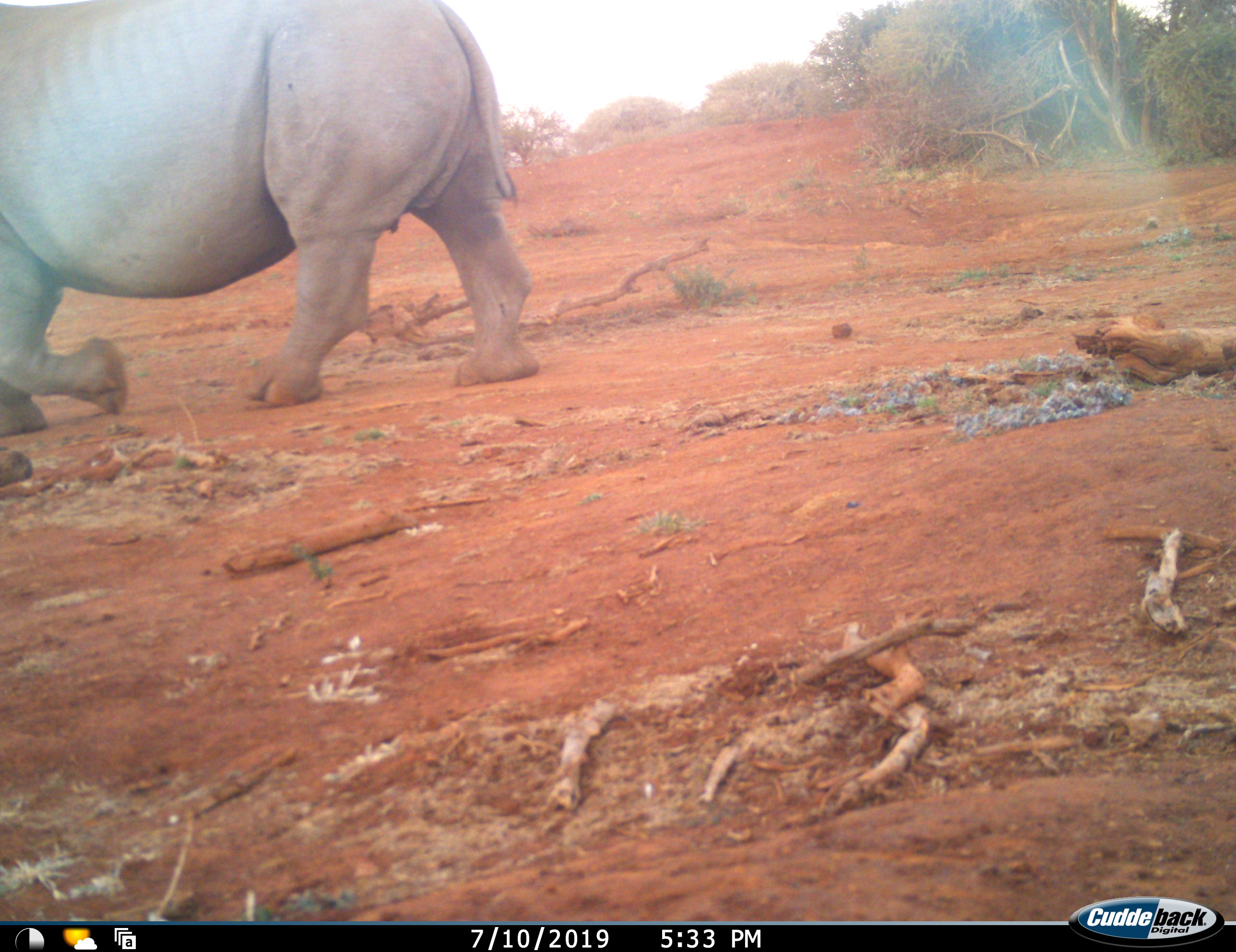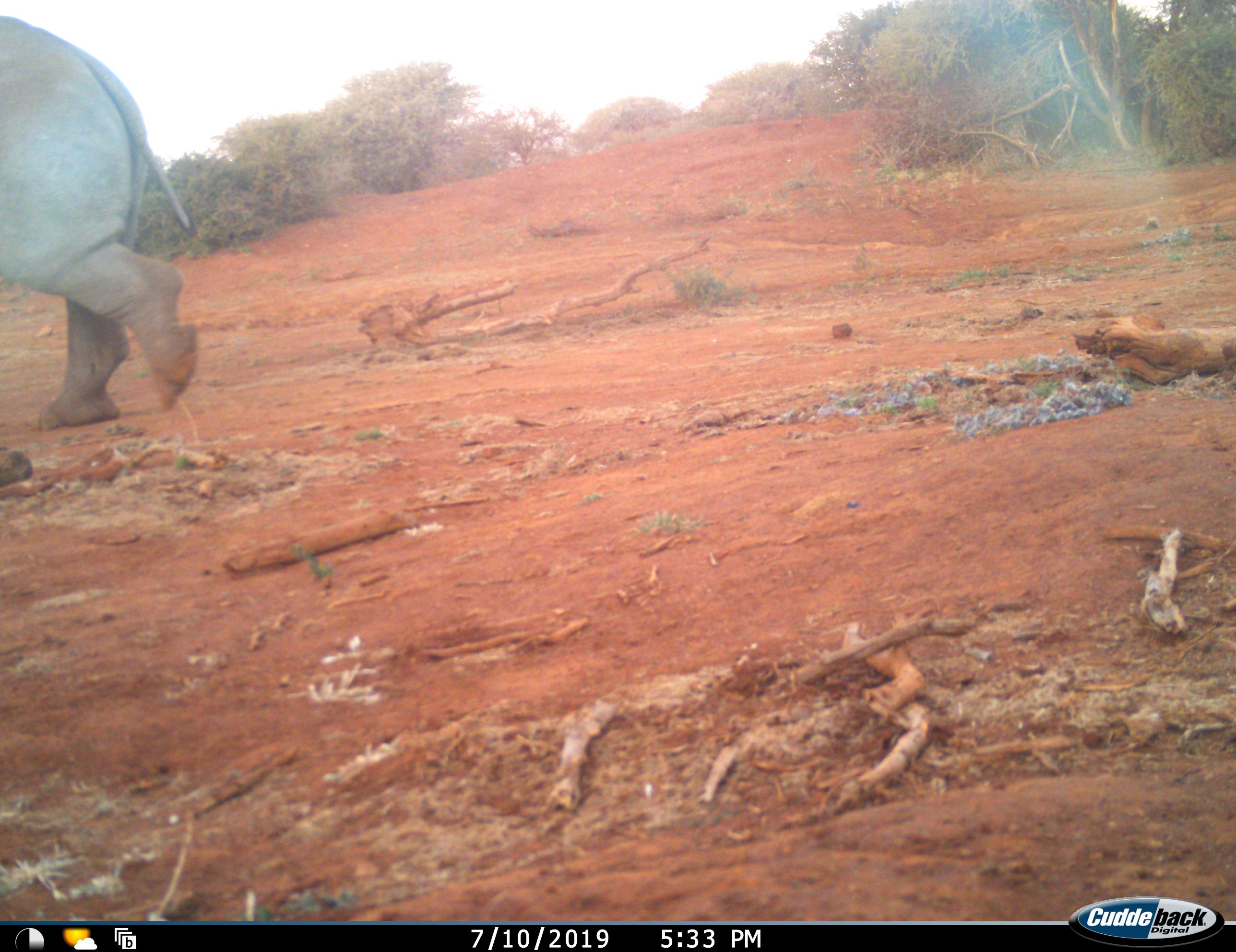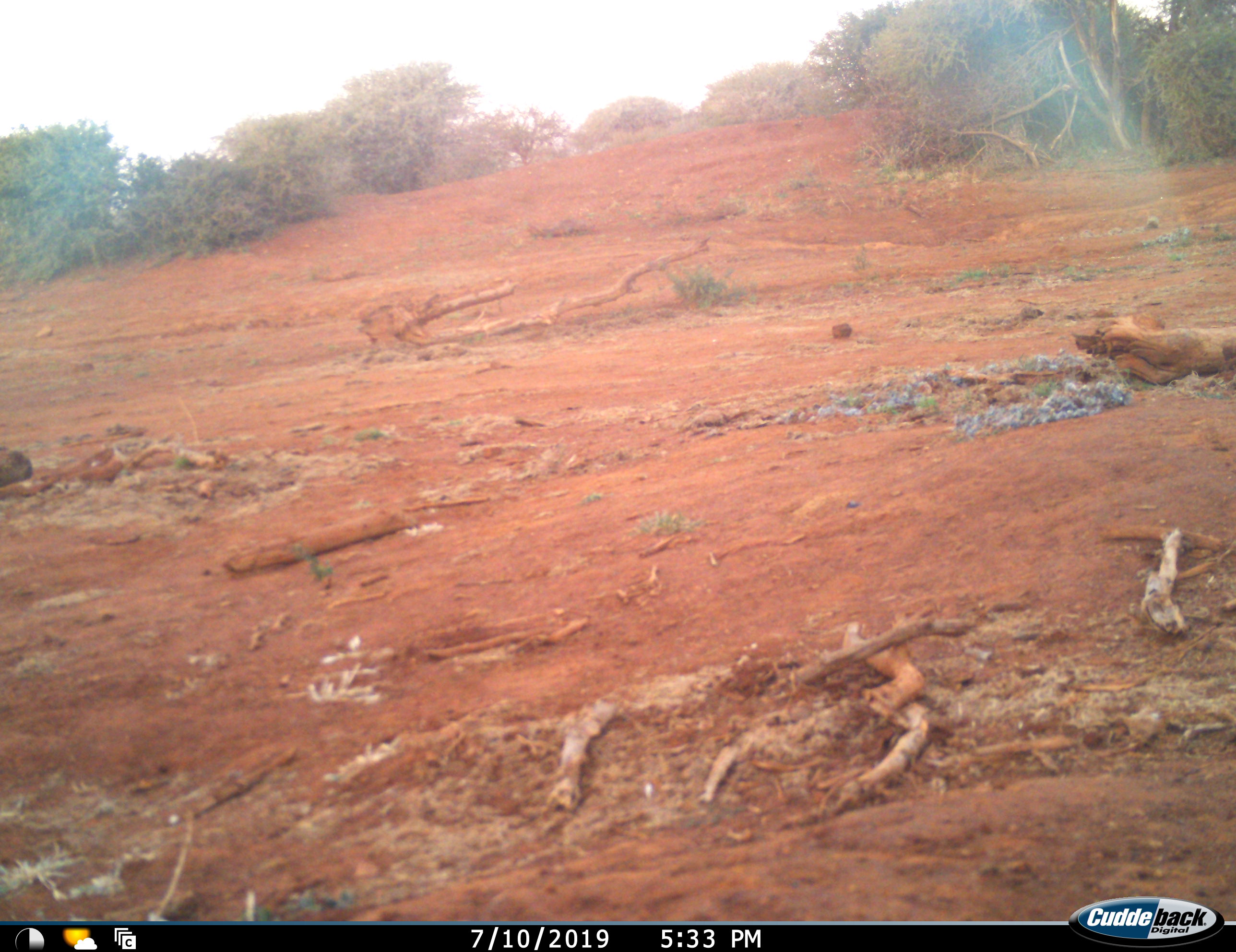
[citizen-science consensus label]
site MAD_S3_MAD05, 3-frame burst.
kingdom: Animalia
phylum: Chordata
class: Mammalia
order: Perissodactyla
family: Rhinocerotidae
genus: Ceratotherium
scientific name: Ceratotherium simum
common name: white rhinoceros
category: rhinoceroswhite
Rhinoceroswhite (white rhinoceros) (Ceratotherium simum), count 1. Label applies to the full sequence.